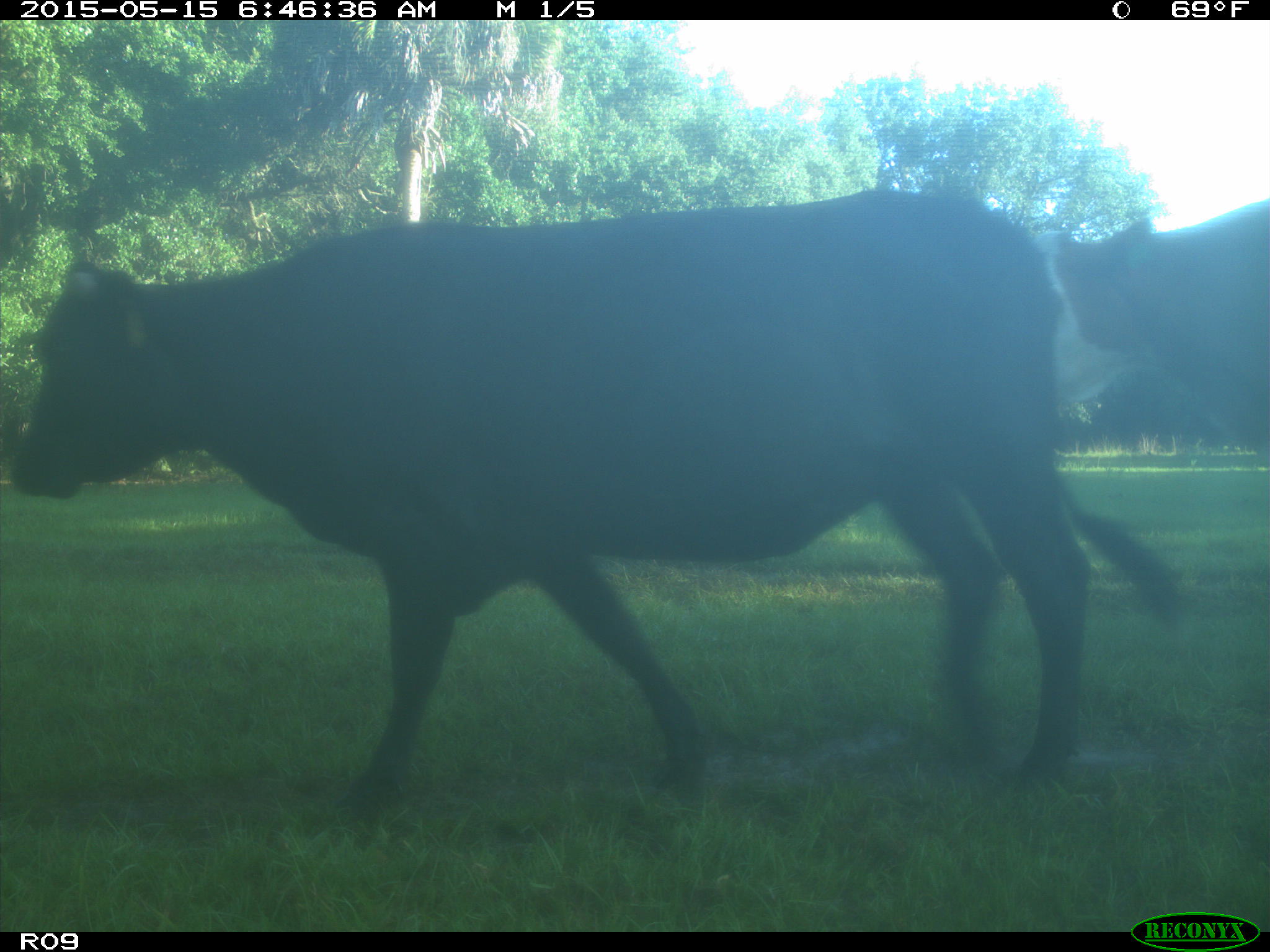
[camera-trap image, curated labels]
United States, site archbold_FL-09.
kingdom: Animalia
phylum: Chordata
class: Mammalia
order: Artiodactyla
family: Bovidae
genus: Bos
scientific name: Bos taurus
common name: domestic cow